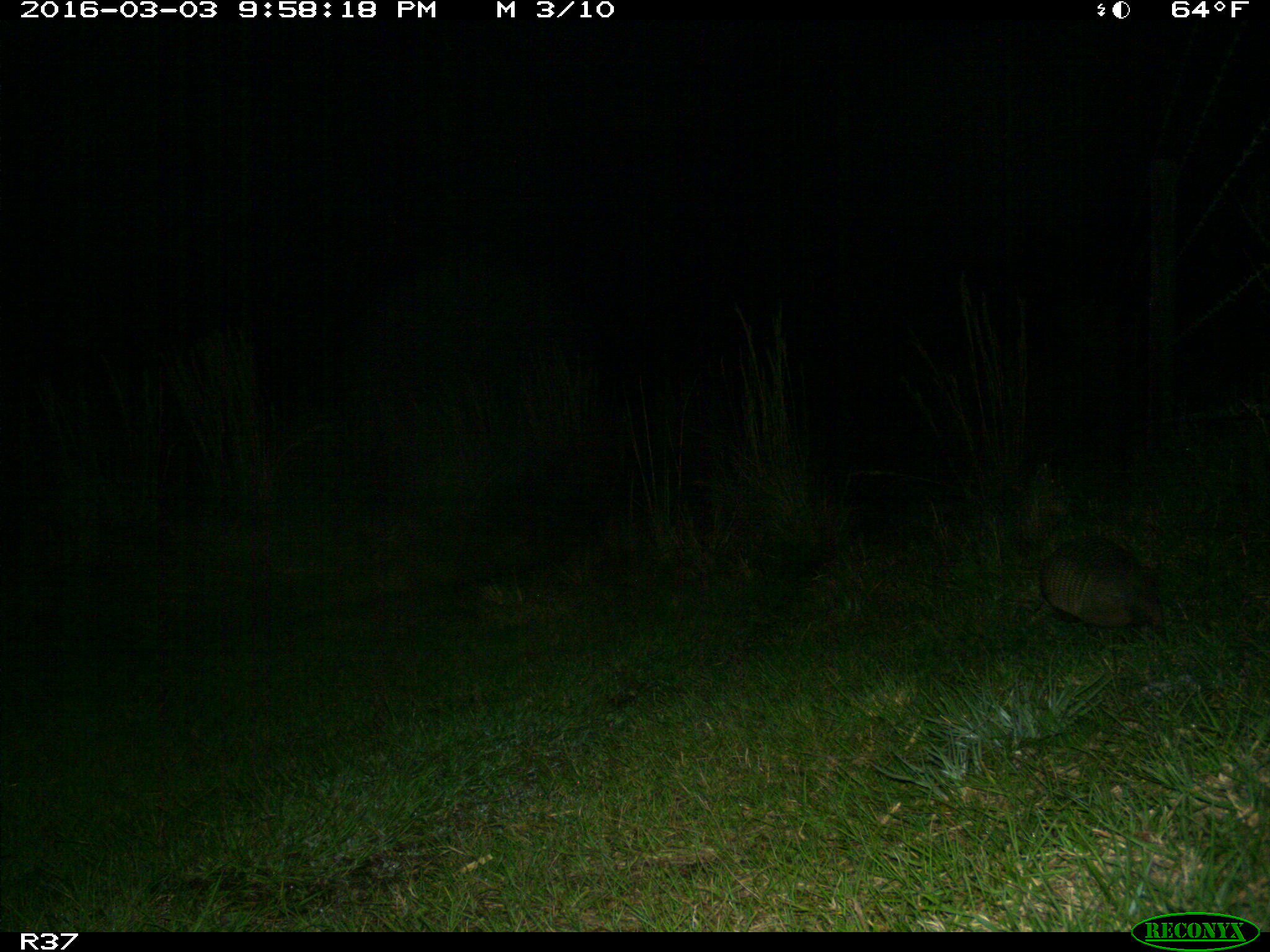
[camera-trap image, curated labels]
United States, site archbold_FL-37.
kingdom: Animalia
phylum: Chordata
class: Mammalia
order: Cingulata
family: Dasypodidae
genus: Dasypus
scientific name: Dasypus novemcinctus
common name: nine-banded armadillo